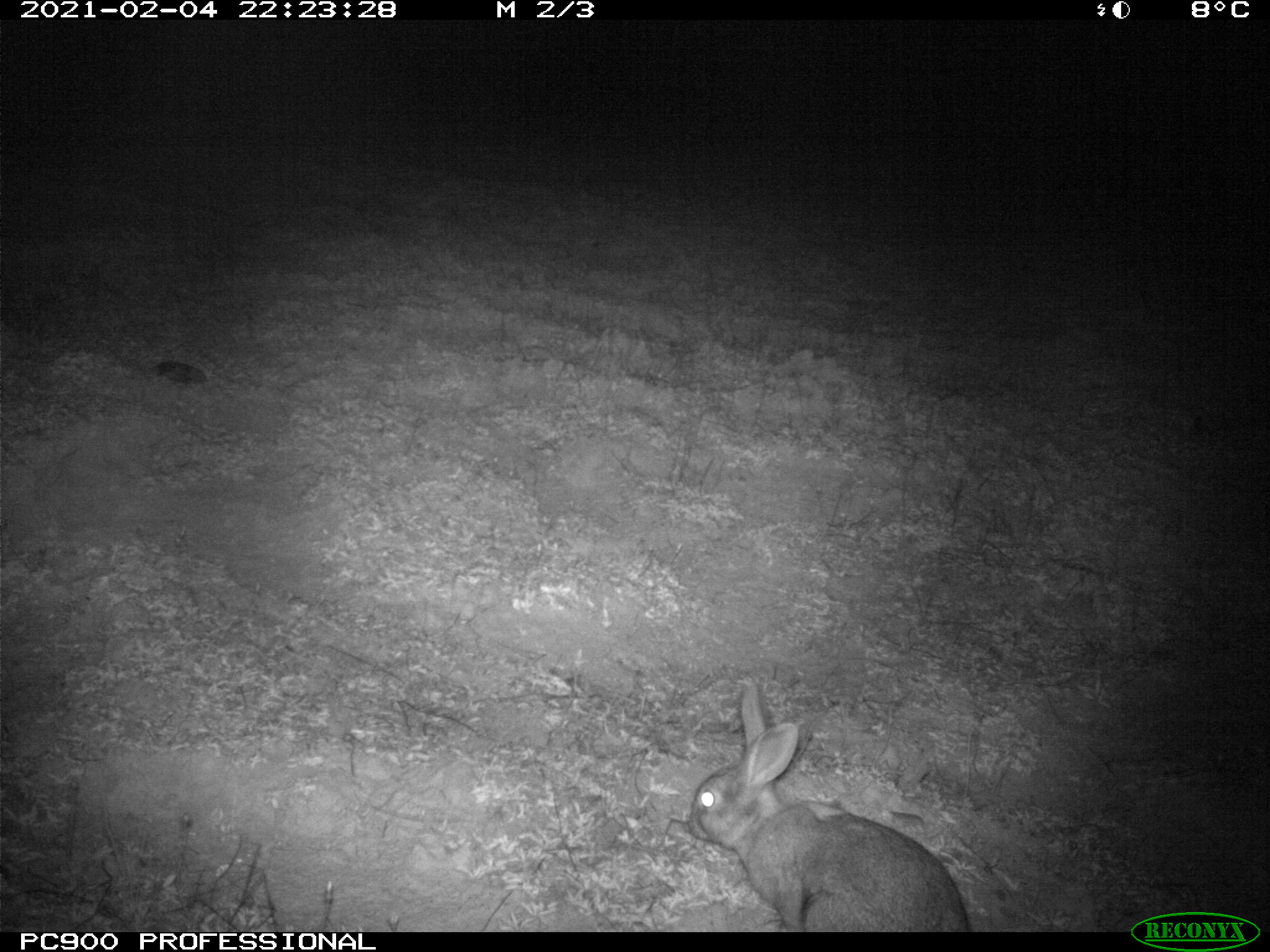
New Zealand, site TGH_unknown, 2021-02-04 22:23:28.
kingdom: Animalia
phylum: Chordata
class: Mammalia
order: Lagomorpha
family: Leporidae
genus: Oryctolagus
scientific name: Oryctolagus cuniculus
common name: european rabbit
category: rabbit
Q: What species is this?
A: Rabbit (european rabbit) (Oryctolagus cuniculus).